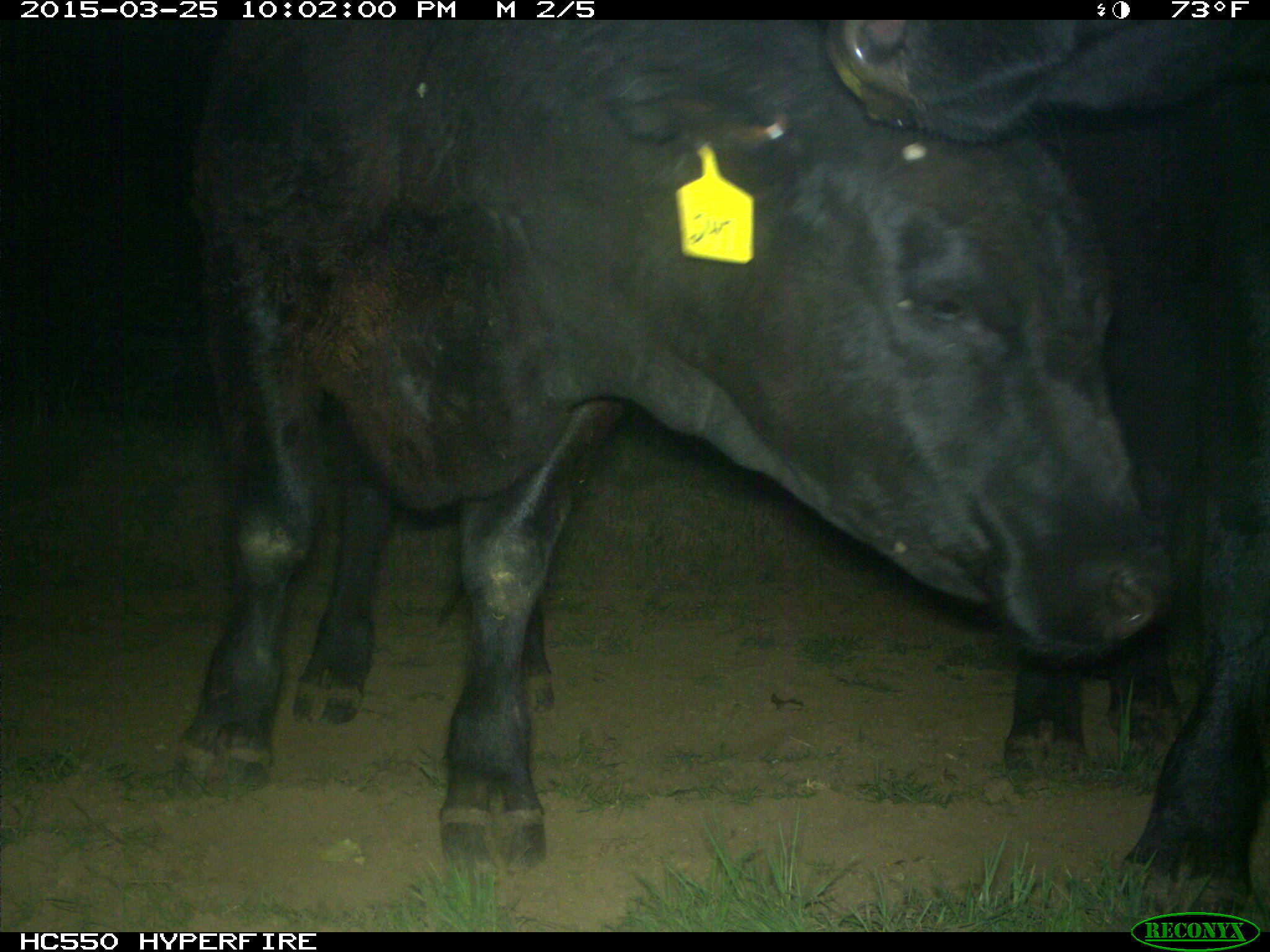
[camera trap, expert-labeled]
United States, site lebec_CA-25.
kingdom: Animalia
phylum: Chordata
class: Mammalia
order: Artiodactyla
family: Bovidae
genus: Bos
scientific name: Bos taurus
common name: domestic cow